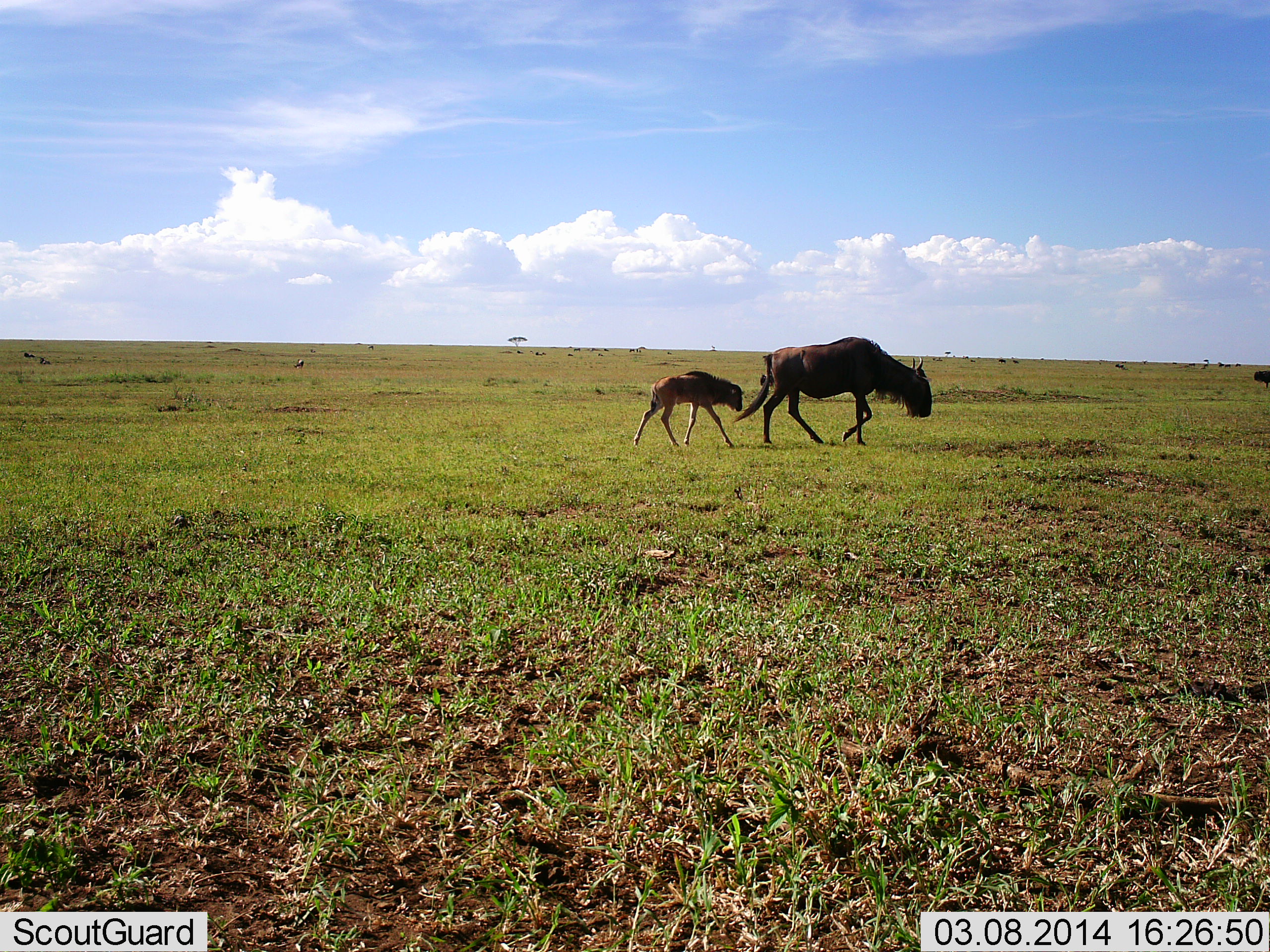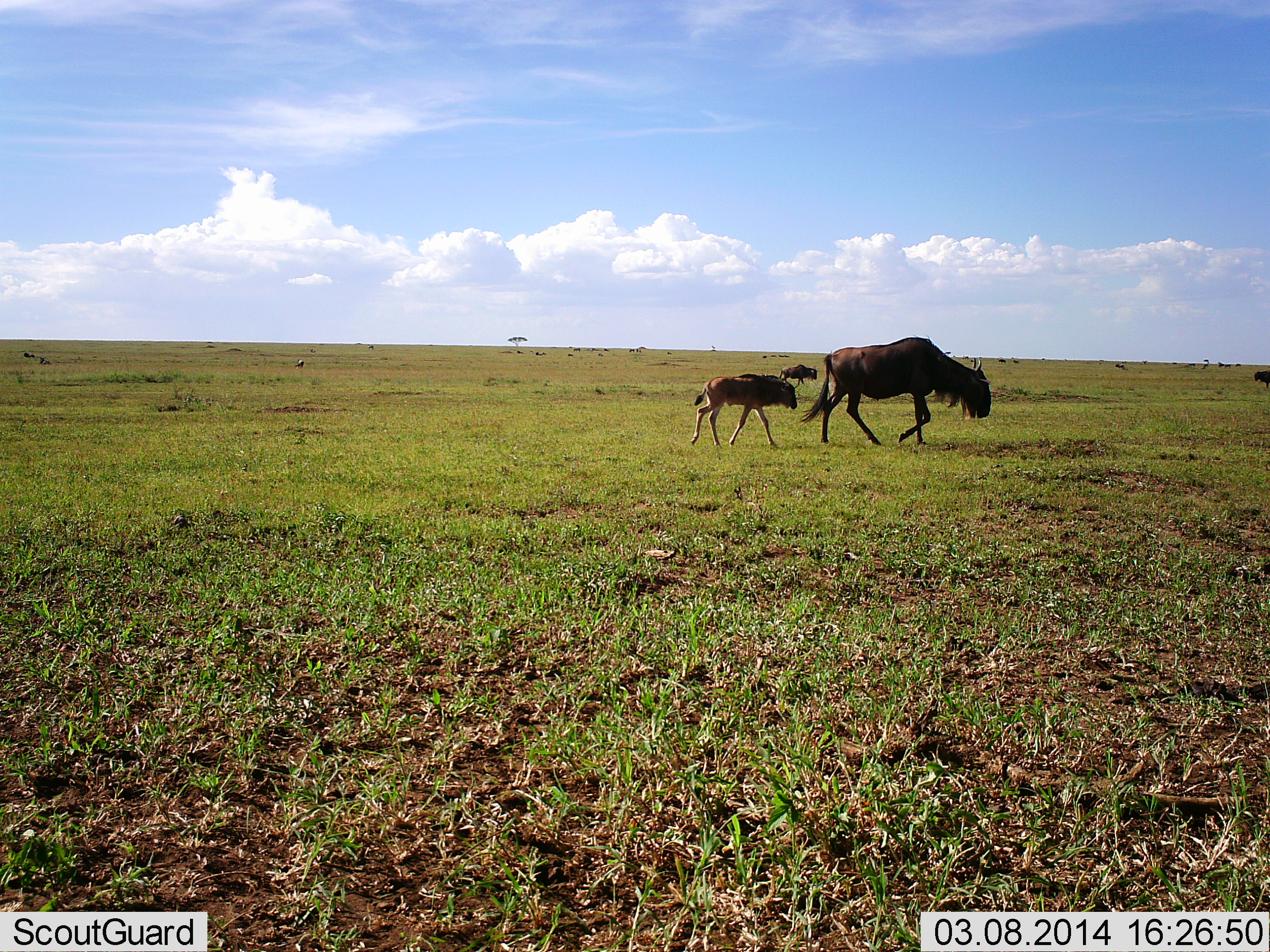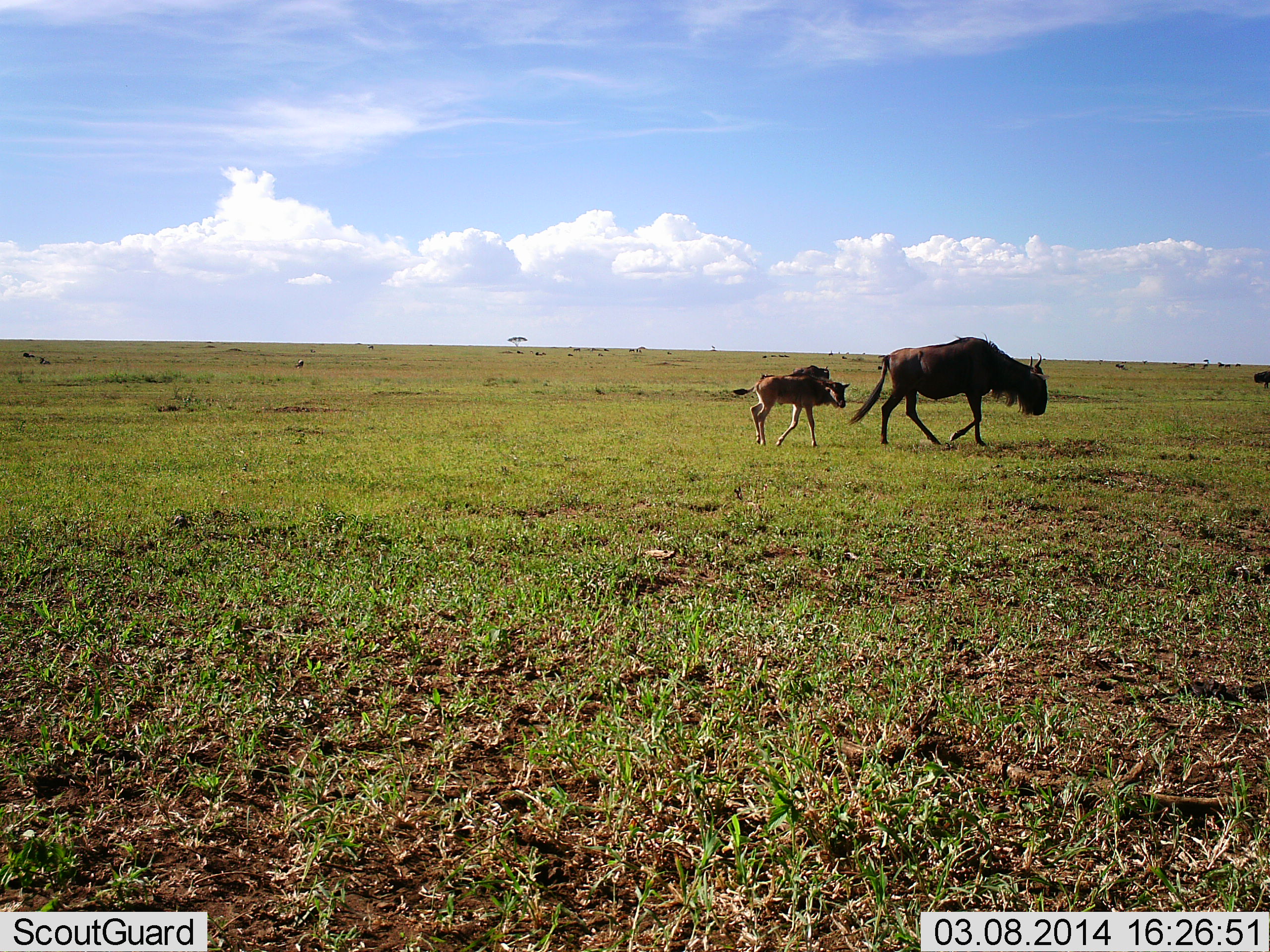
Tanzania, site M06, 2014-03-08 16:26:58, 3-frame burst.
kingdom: Animalia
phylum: Chordata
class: Mammalia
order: Artiodactyla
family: Bovidae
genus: Connochaetes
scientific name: Connochaetes taurinus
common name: blue wildebeest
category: wildebeest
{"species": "wildebeest (blue wildebeest) (Connochaetes taurinus)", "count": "4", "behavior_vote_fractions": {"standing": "30%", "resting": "0%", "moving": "100%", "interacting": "0%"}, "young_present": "100%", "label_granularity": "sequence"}